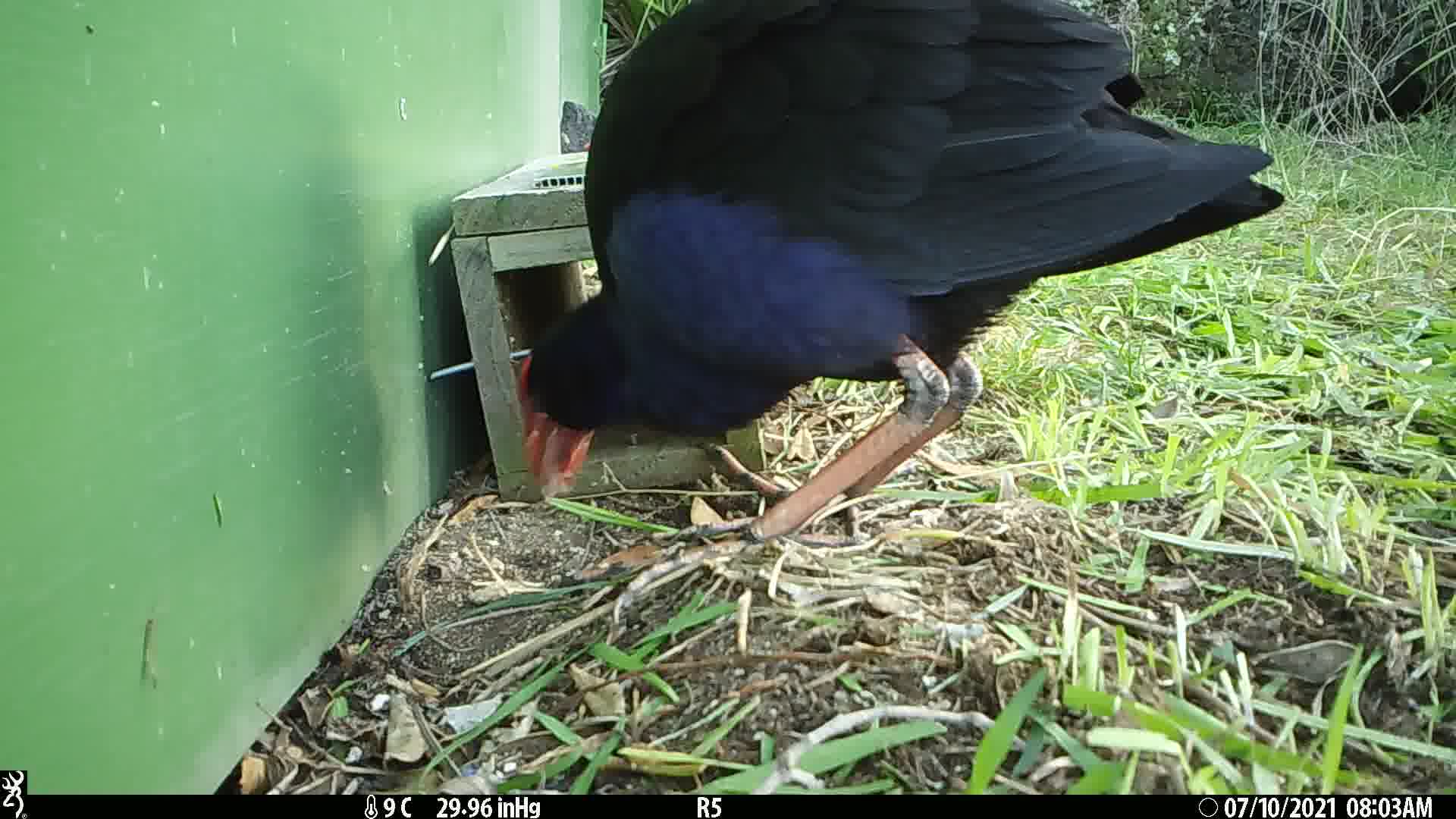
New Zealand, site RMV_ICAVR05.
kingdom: Animalia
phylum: Chordata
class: Aves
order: Gruiformes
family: Rallidae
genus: Porphyrio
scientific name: Porphyrio melanotus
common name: australasian swamphen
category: pukeko